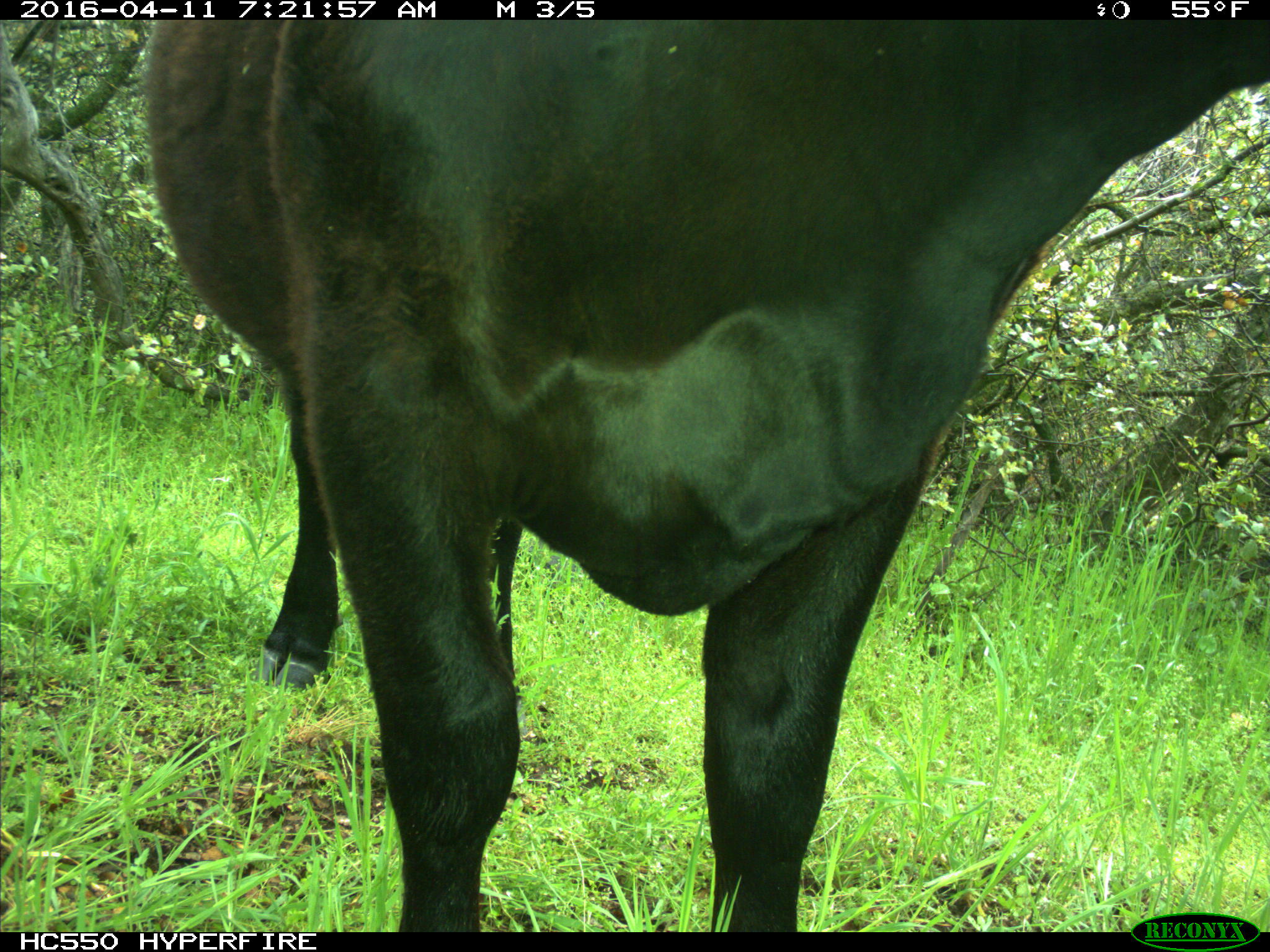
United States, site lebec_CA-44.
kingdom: Animalia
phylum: Chordata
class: Mammalia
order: Artiodactyla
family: Bovidae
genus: Bos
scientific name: Bos taurus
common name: domestic cow